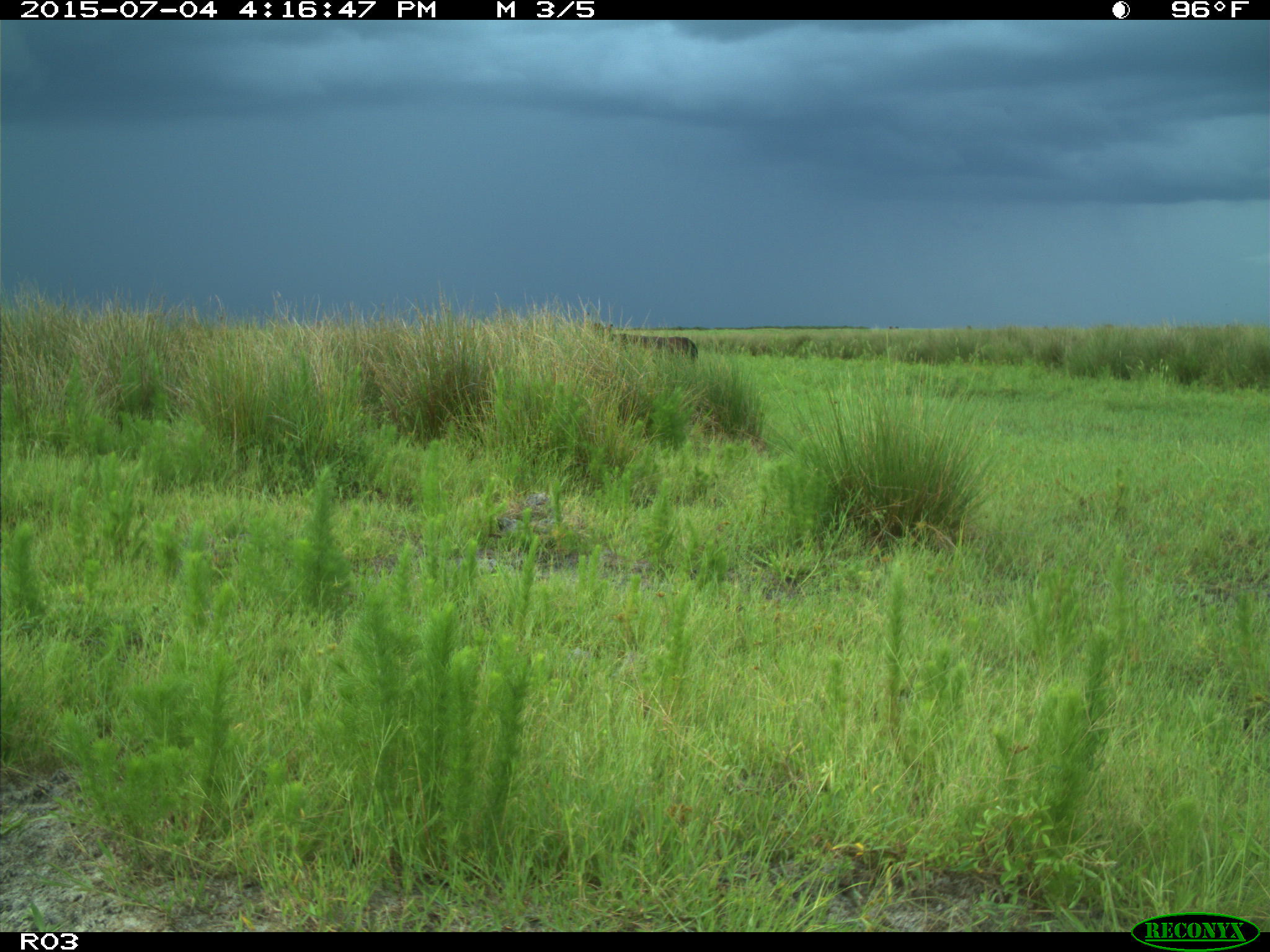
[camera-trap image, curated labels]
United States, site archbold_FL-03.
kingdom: Animalia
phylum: Chordata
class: Mammalia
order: Artiodactyla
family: Bovidae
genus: Bos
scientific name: Bos taurus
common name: domestic cow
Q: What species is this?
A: Bos taurus (domestic cow).